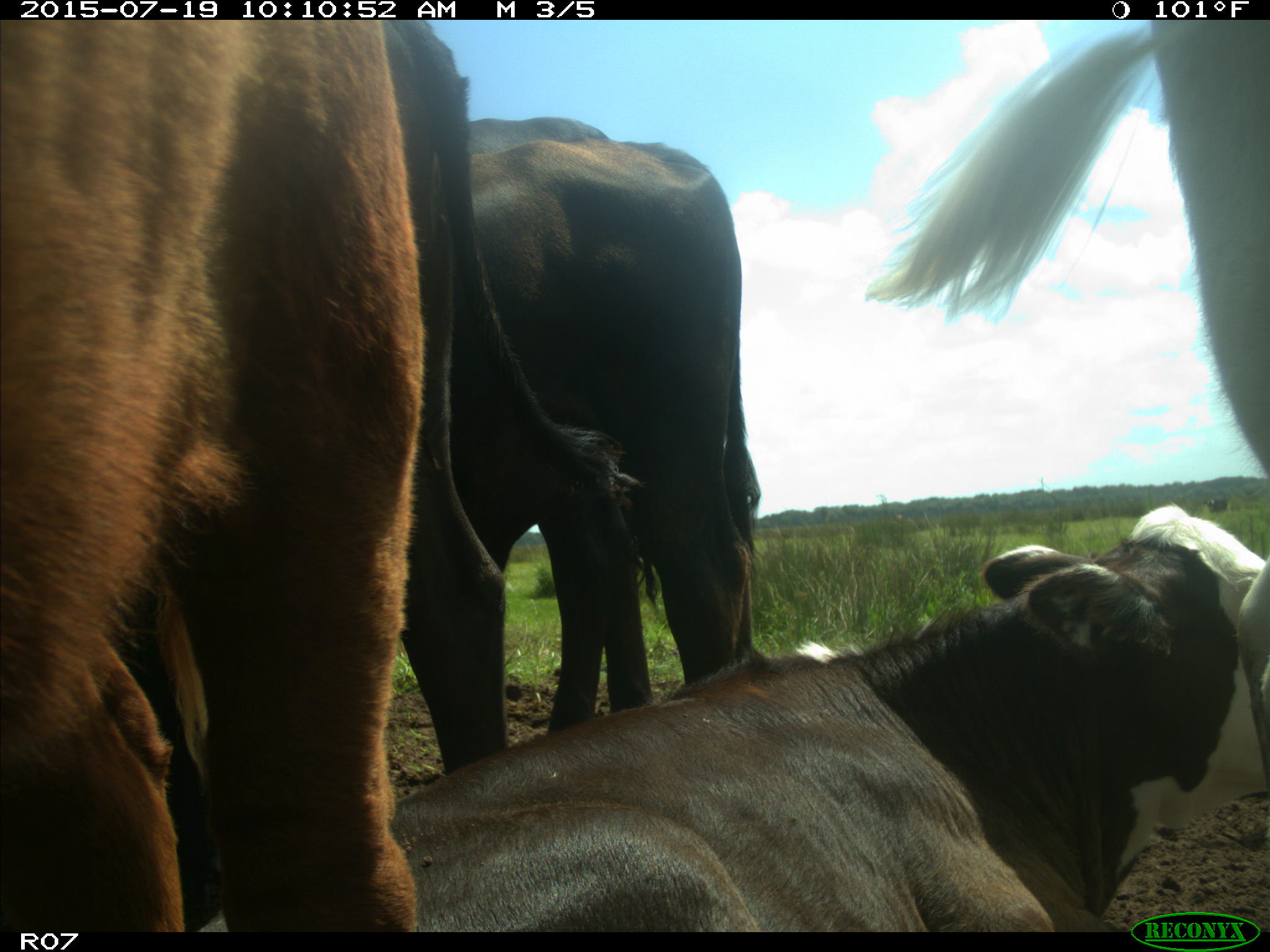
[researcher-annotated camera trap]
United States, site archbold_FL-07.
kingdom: Animalia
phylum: Chordata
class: Mammalia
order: Artiodactyla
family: Bovidae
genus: Bos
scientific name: Bos taurus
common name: domestic cow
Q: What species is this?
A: Bos taurus (domestic cow).